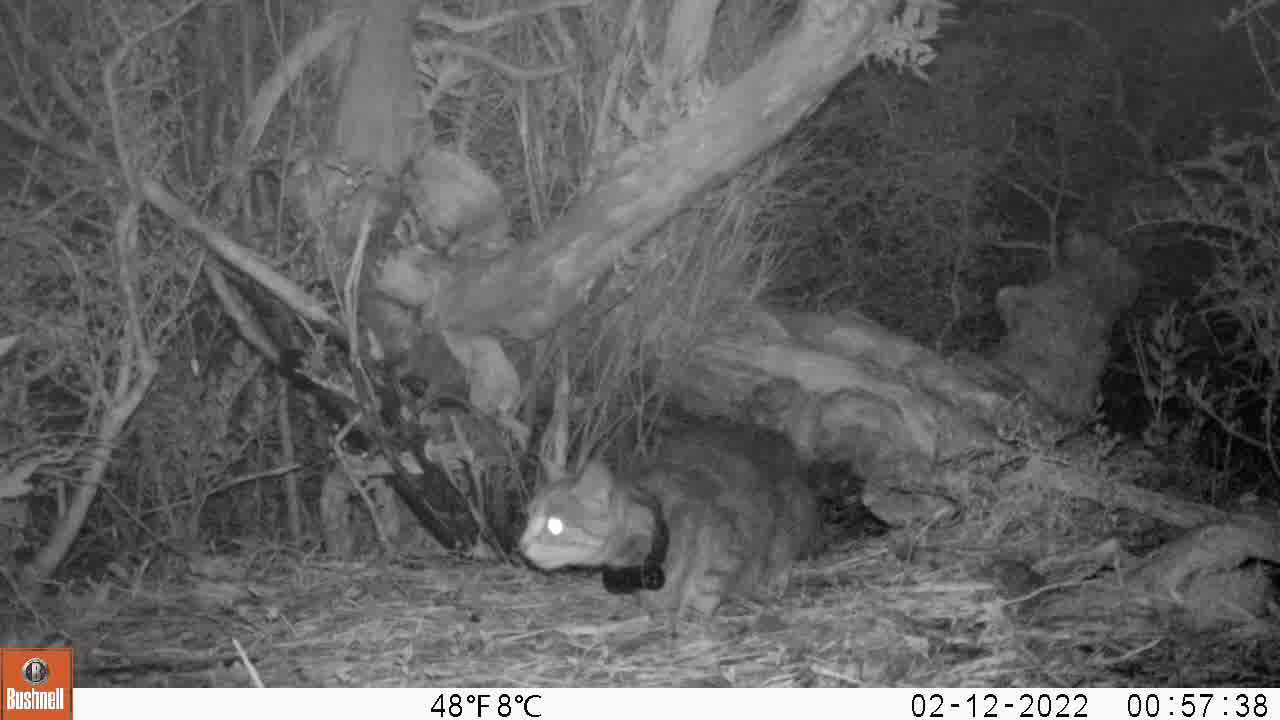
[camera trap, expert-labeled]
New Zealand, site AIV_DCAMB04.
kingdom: Animalia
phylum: Chordata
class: Mammalia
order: Carnivora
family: Felidae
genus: Felis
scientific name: Felis catus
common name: domestic cat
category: cat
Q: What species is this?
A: Cat (domestic cat) (Felis catus).